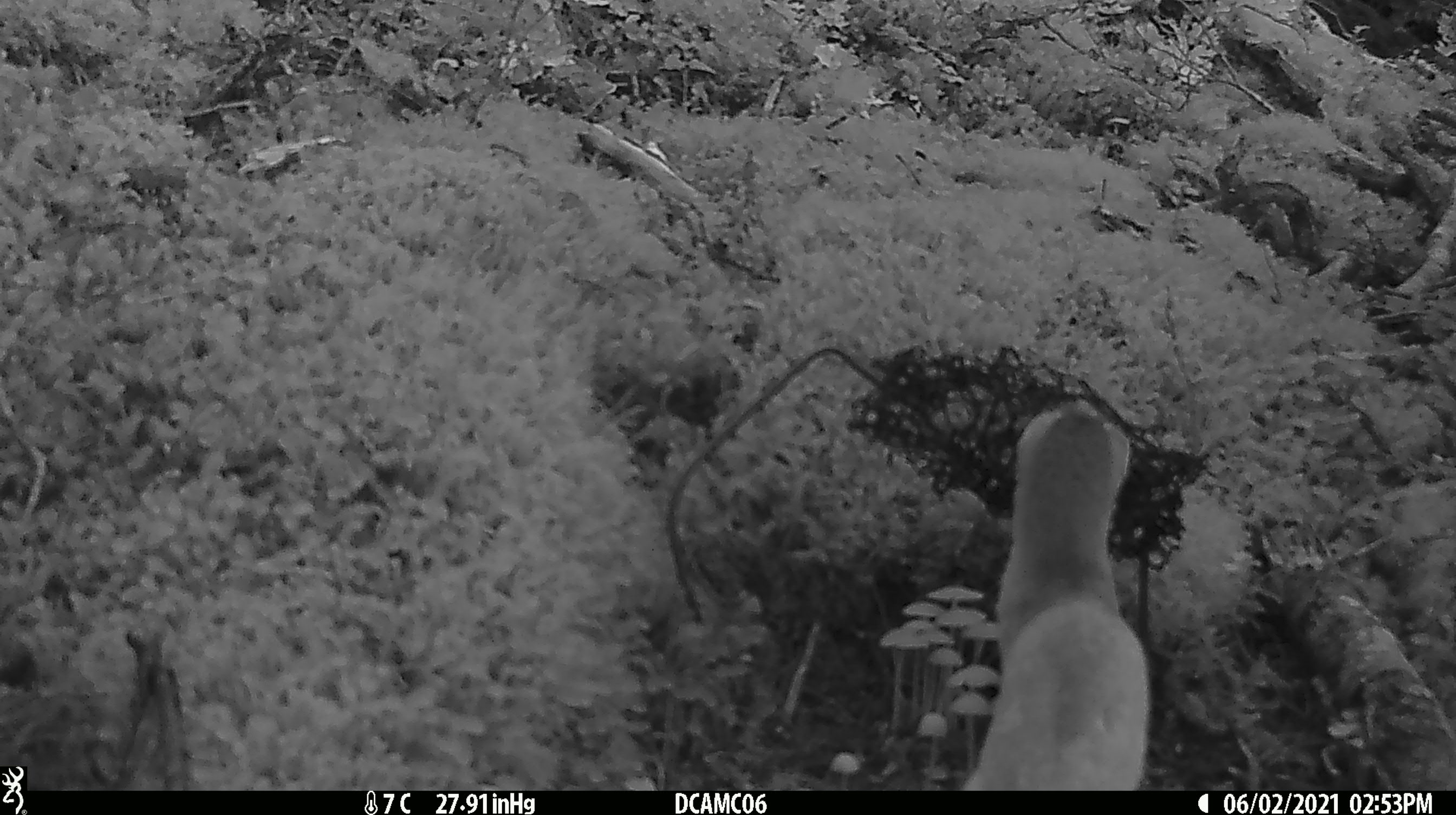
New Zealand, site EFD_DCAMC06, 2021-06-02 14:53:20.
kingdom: Animalia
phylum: Chordata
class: Mammalia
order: Carnivora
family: Mustelidae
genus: Mustela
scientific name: Mustela erminea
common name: stoat